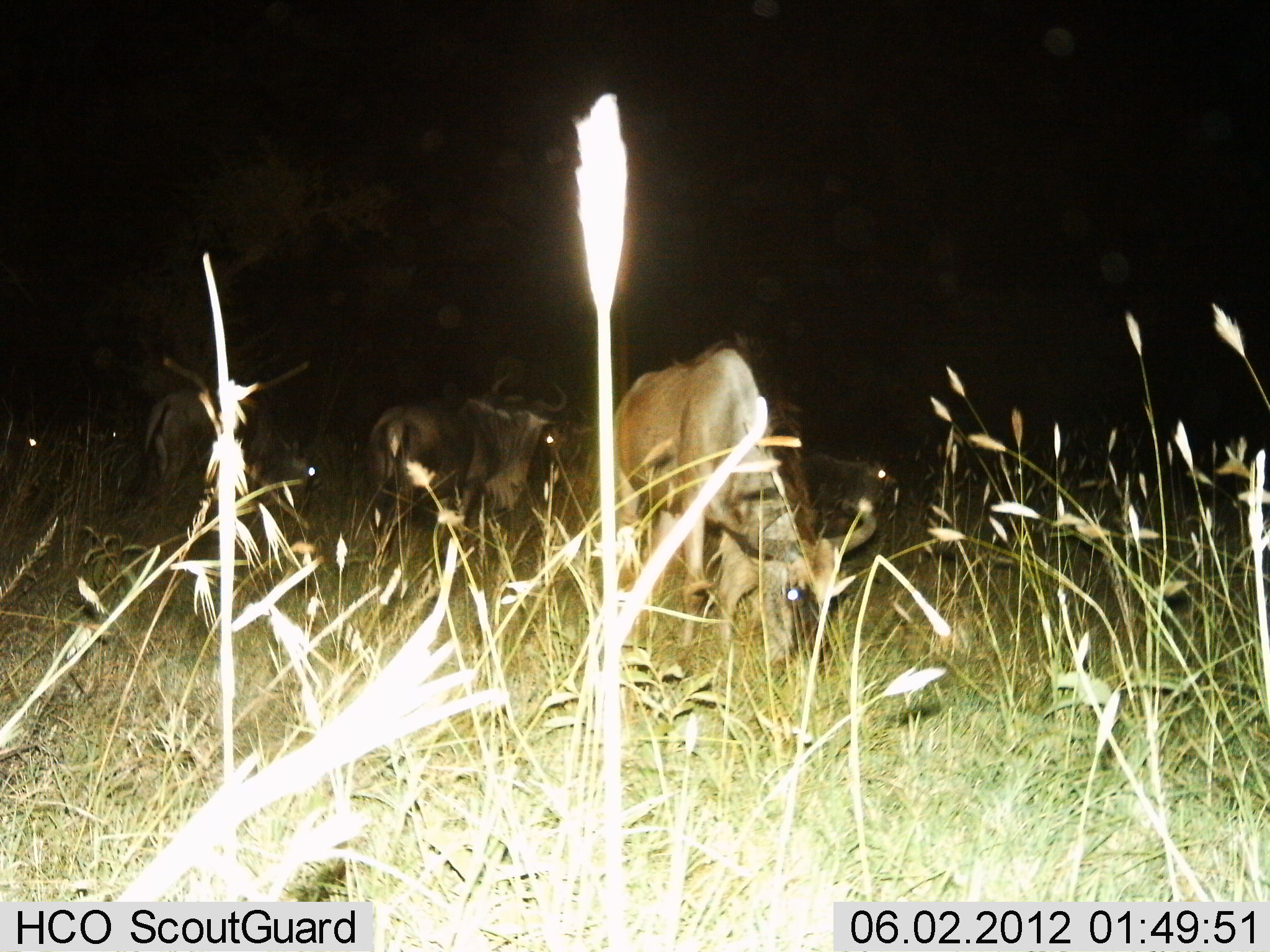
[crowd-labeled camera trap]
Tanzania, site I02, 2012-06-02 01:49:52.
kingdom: Animalia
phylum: Chordata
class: Mammalia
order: Artiodactyla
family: Bovidae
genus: Connochaetes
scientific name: Connochaetes taurinus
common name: blue wildebeest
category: wildebeest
Wildebeest (blue wildebeest) (Connochaetes taurinus), count 6. Behavior (volunteer vote fractions): standing 80%, resting 10%, moving 10%, interacting 0%. Young present (vote fraction): 0%. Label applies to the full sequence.